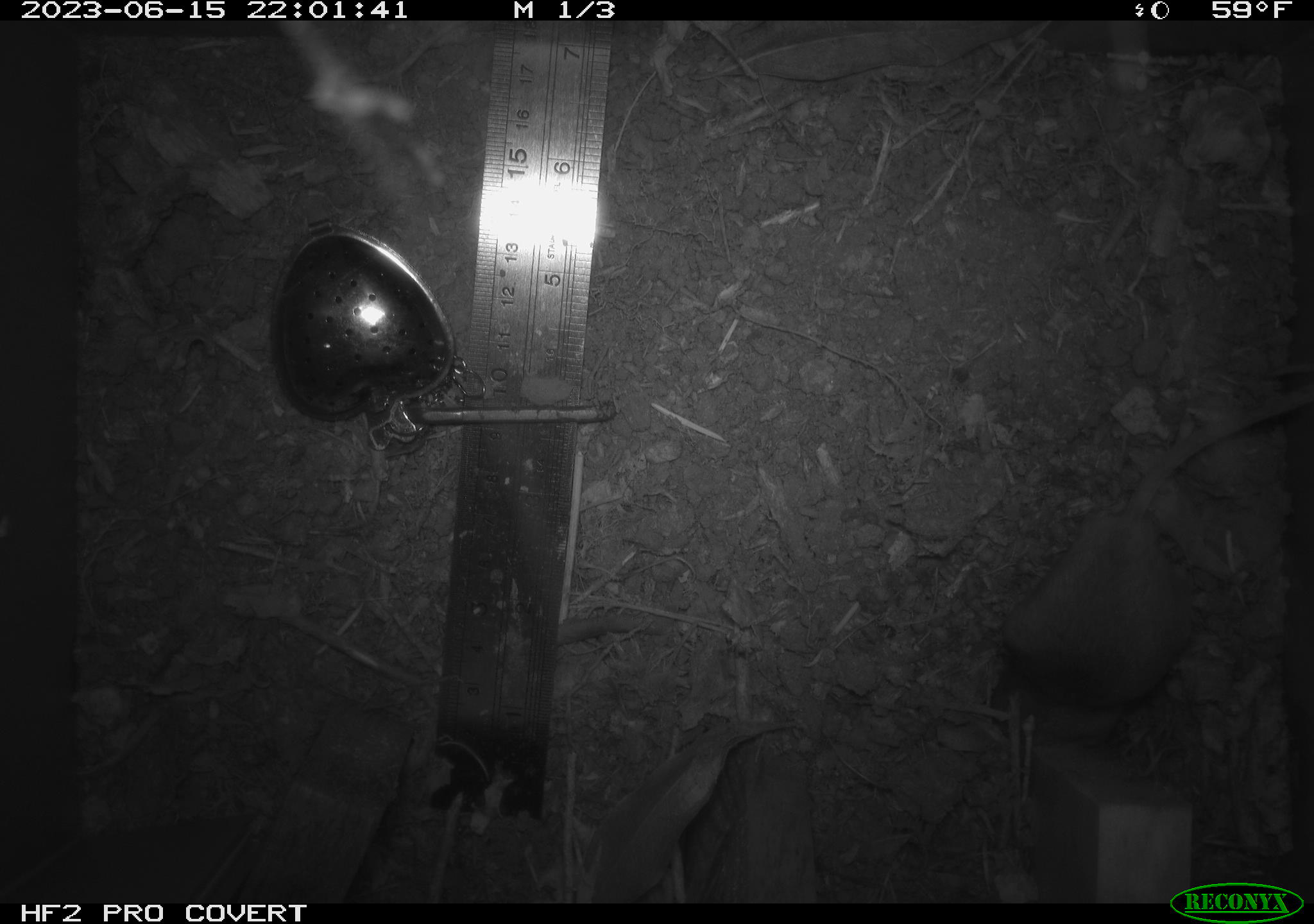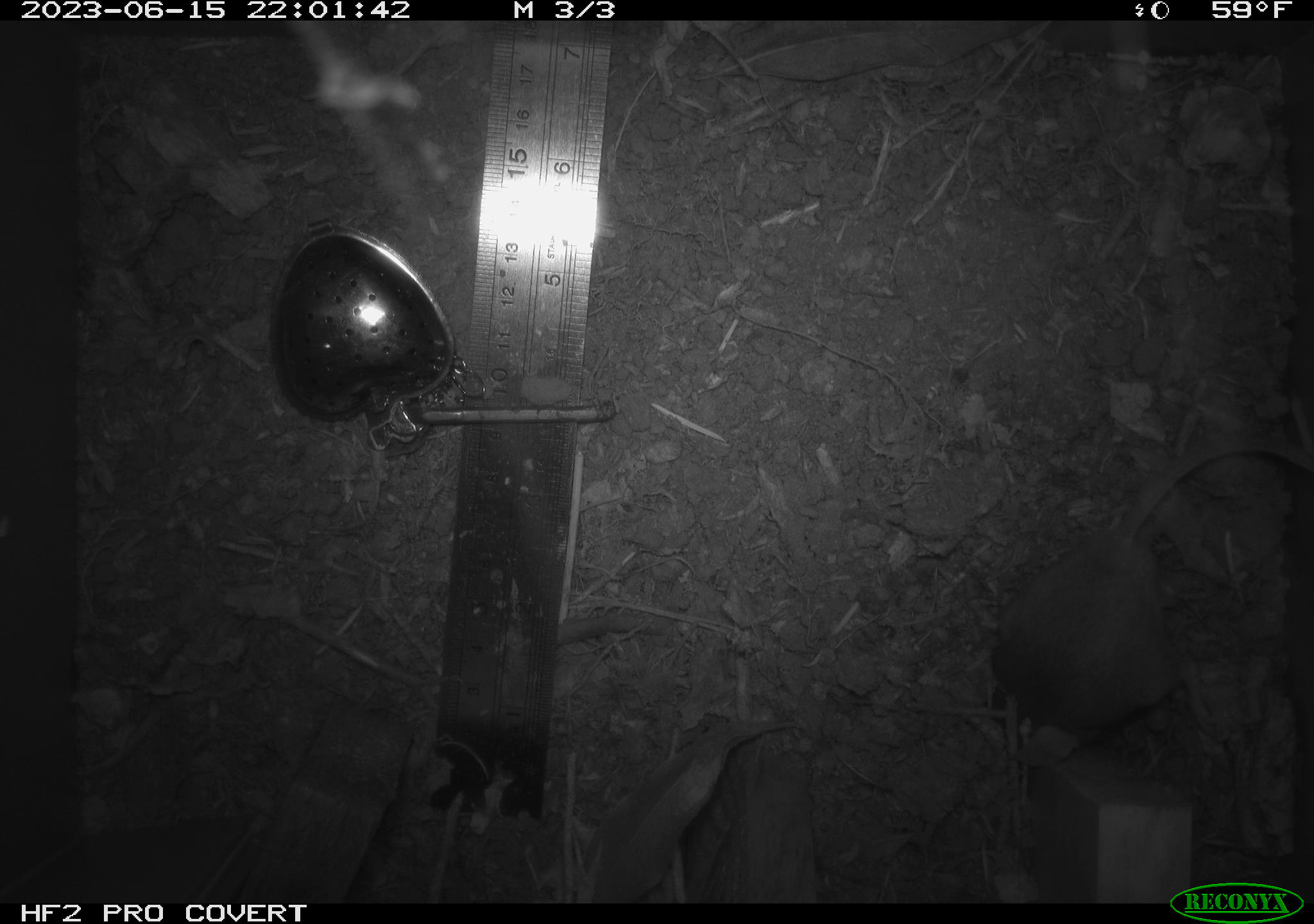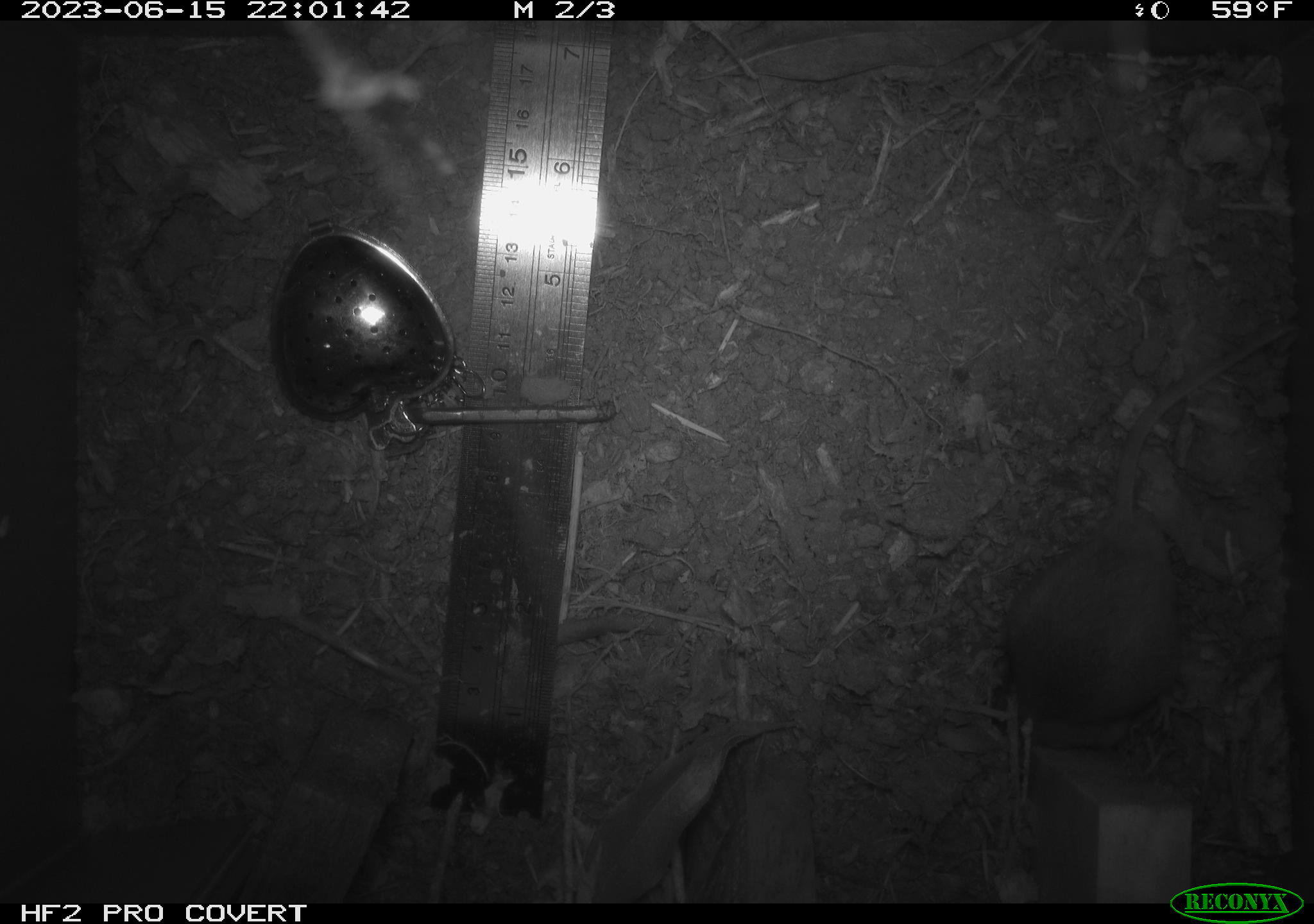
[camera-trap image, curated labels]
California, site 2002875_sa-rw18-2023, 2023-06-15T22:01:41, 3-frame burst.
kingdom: Animalia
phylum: Chordata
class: Mammalia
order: Rodentia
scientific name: Rodentia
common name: mouse species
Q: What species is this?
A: Mouse species (Rodentia).